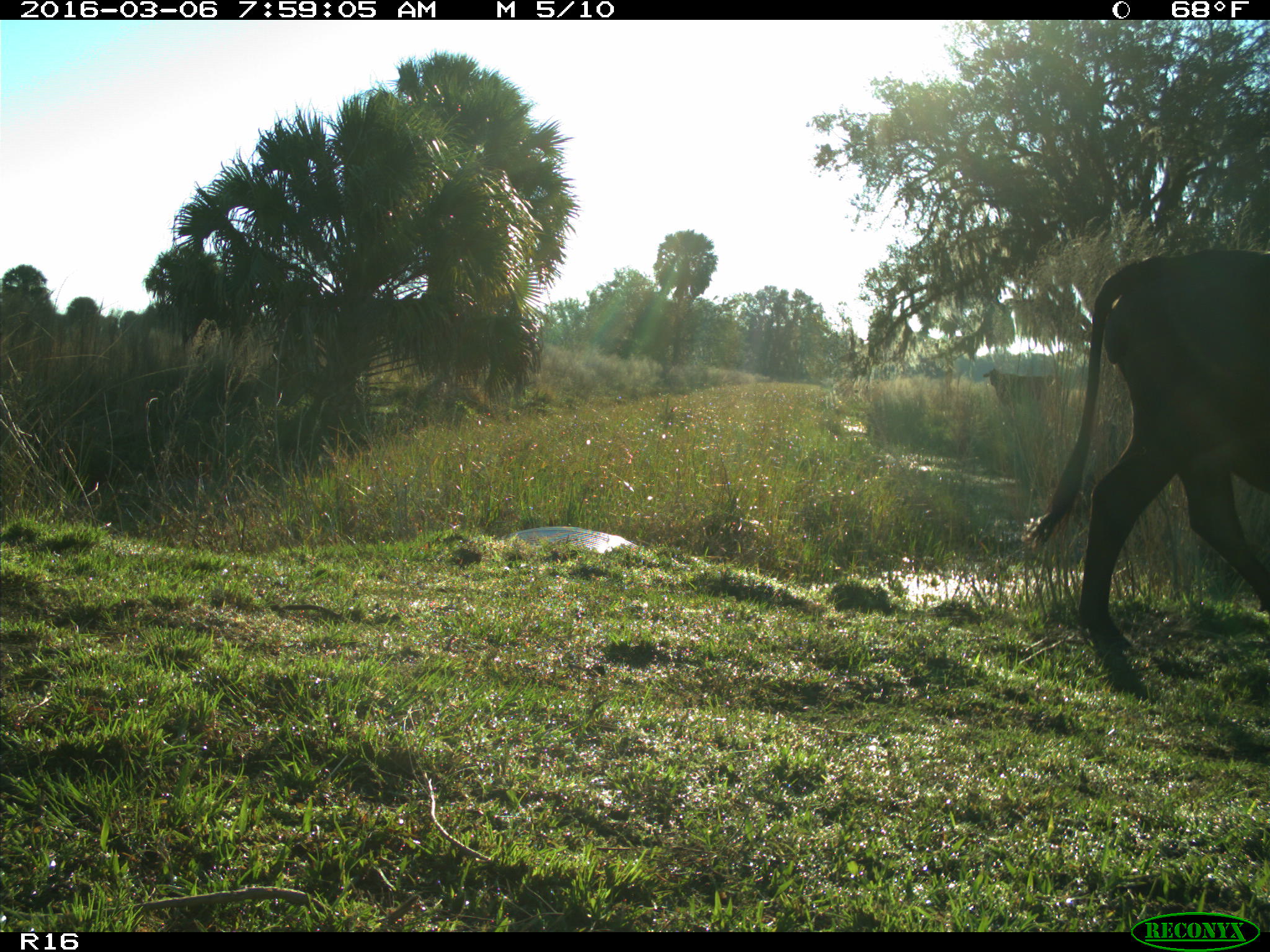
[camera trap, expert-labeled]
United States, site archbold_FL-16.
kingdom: Animalia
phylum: Chordata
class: Mammalia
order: Artiodactyla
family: Bovidae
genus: Bos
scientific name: Bos taurus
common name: domestic cow